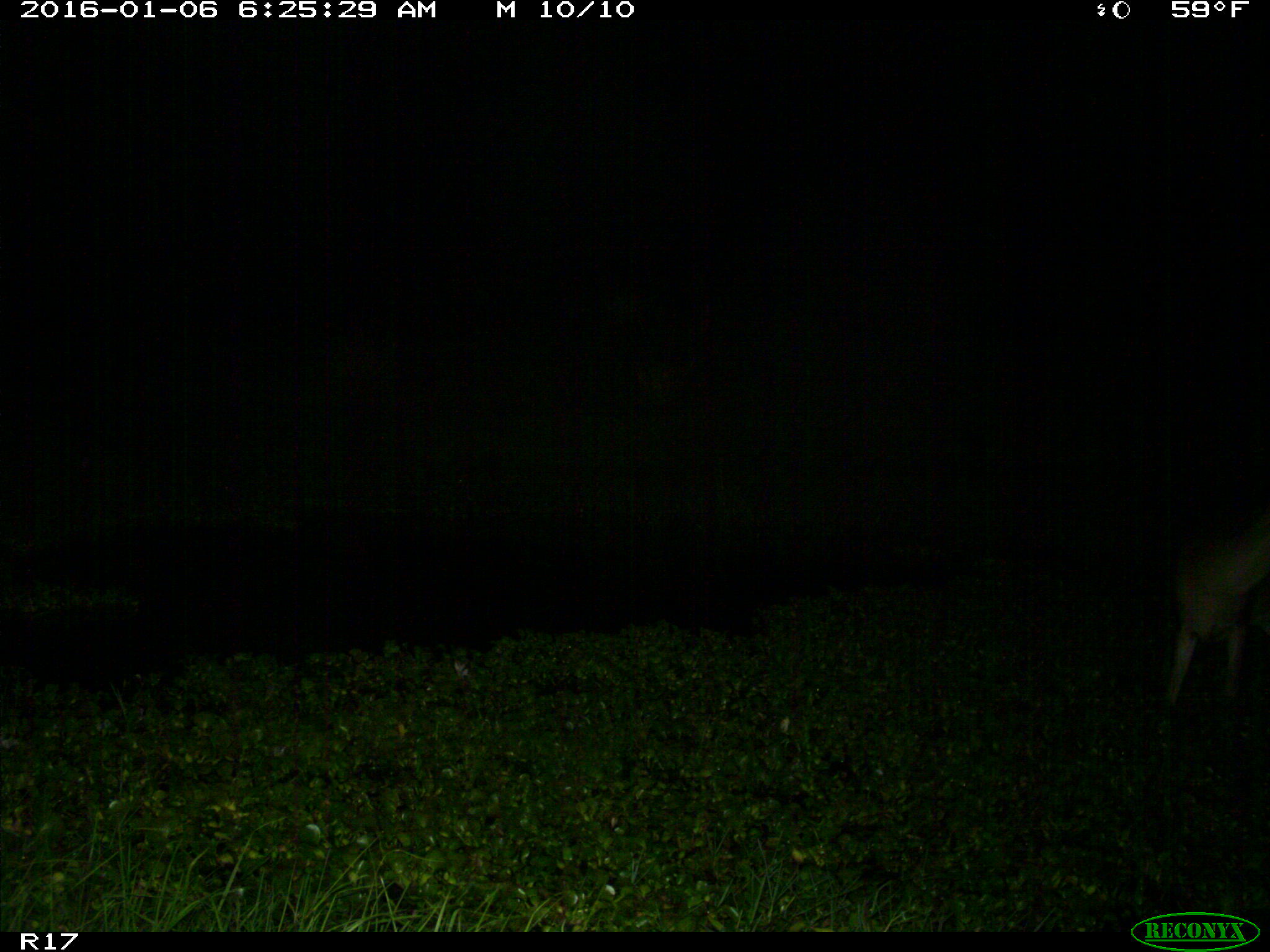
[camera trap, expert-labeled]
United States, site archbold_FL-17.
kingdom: Animalia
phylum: Chordata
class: Mammalia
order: Artiodactyla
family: Cervidae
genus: Odocoileus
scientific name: Odocoileus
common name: deer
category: unidentified deer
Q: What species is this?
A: Unidentified deer (deer) (Odocoileus).